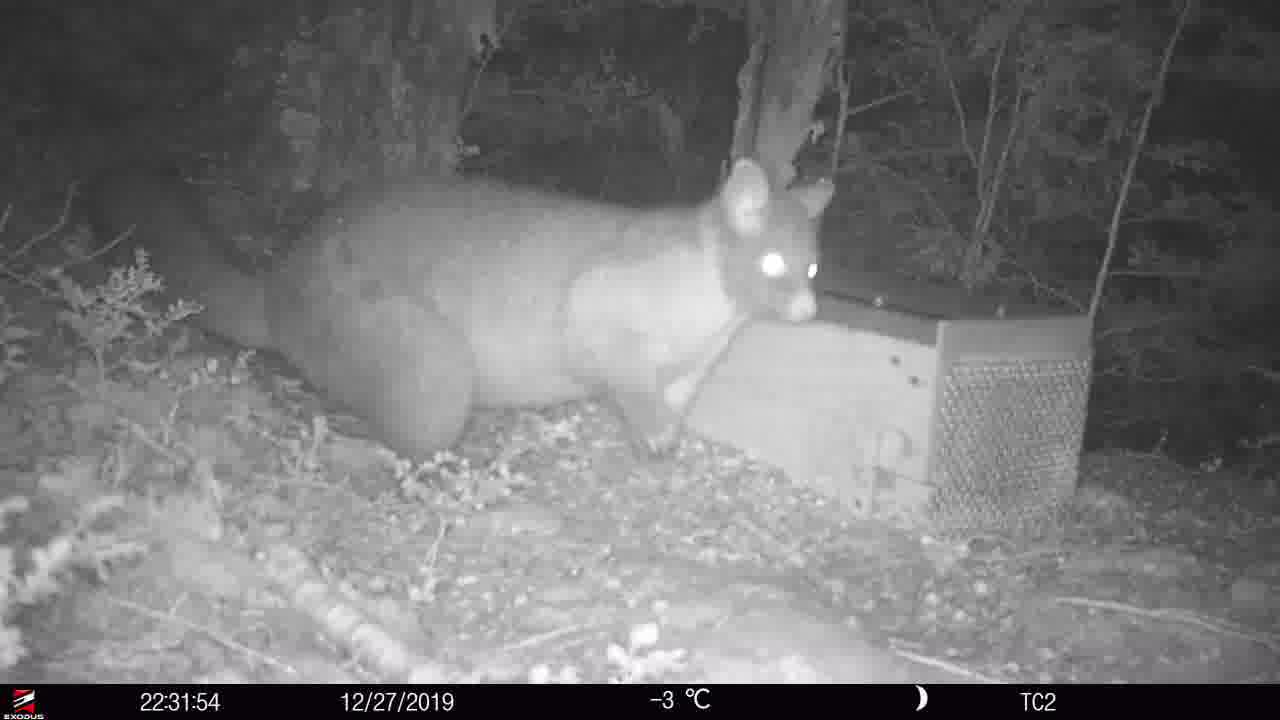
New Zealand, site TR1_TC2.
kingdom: Animalia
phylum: Chordata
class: Mammalia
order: Diprotodontia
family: Phalangeridae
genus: Trichosurus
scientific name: Trichosurus vulpecula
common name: common brushtail possum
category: possum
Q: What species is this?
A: Possum (common brushtail possum) (Trichosurus vulpecula).